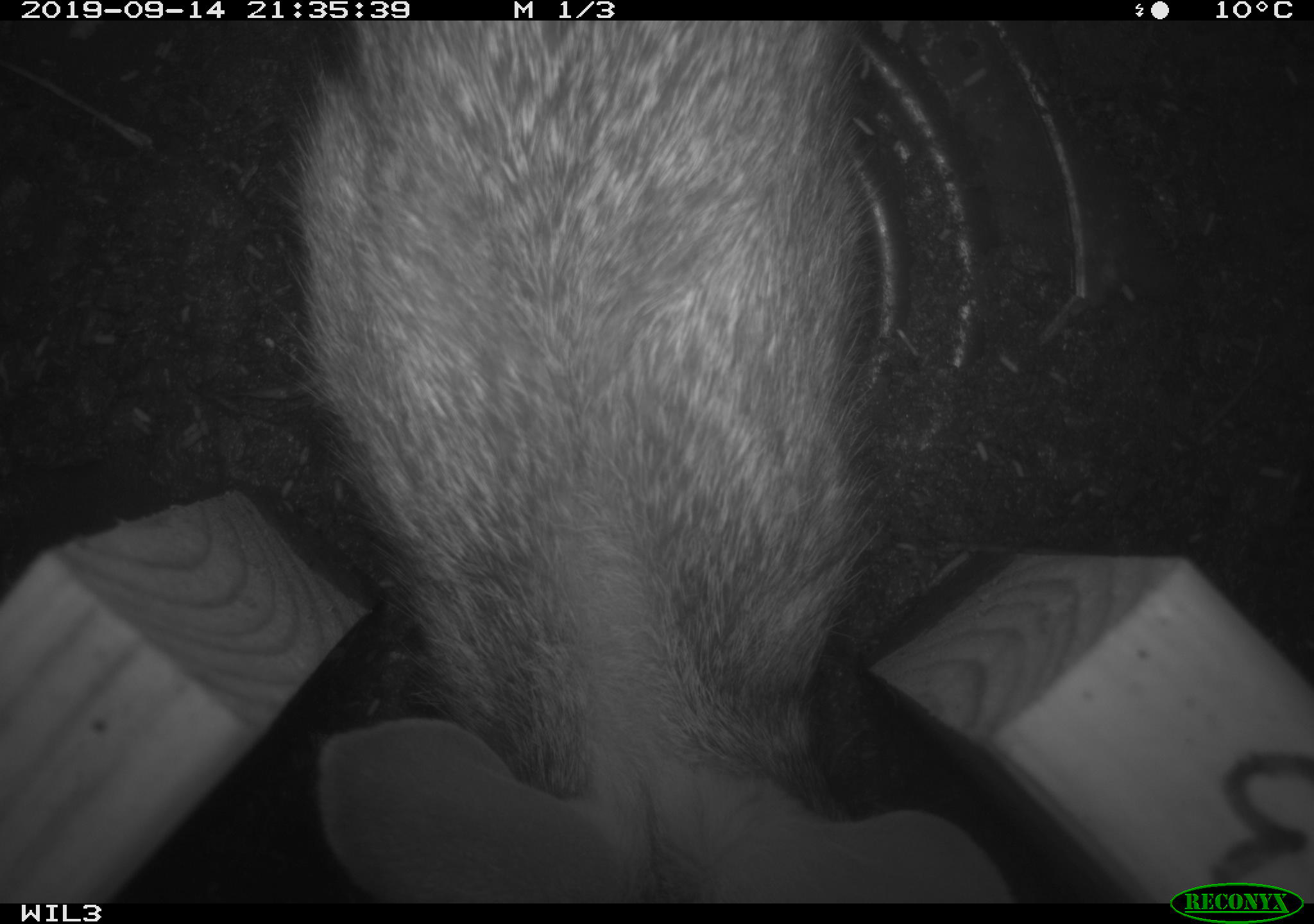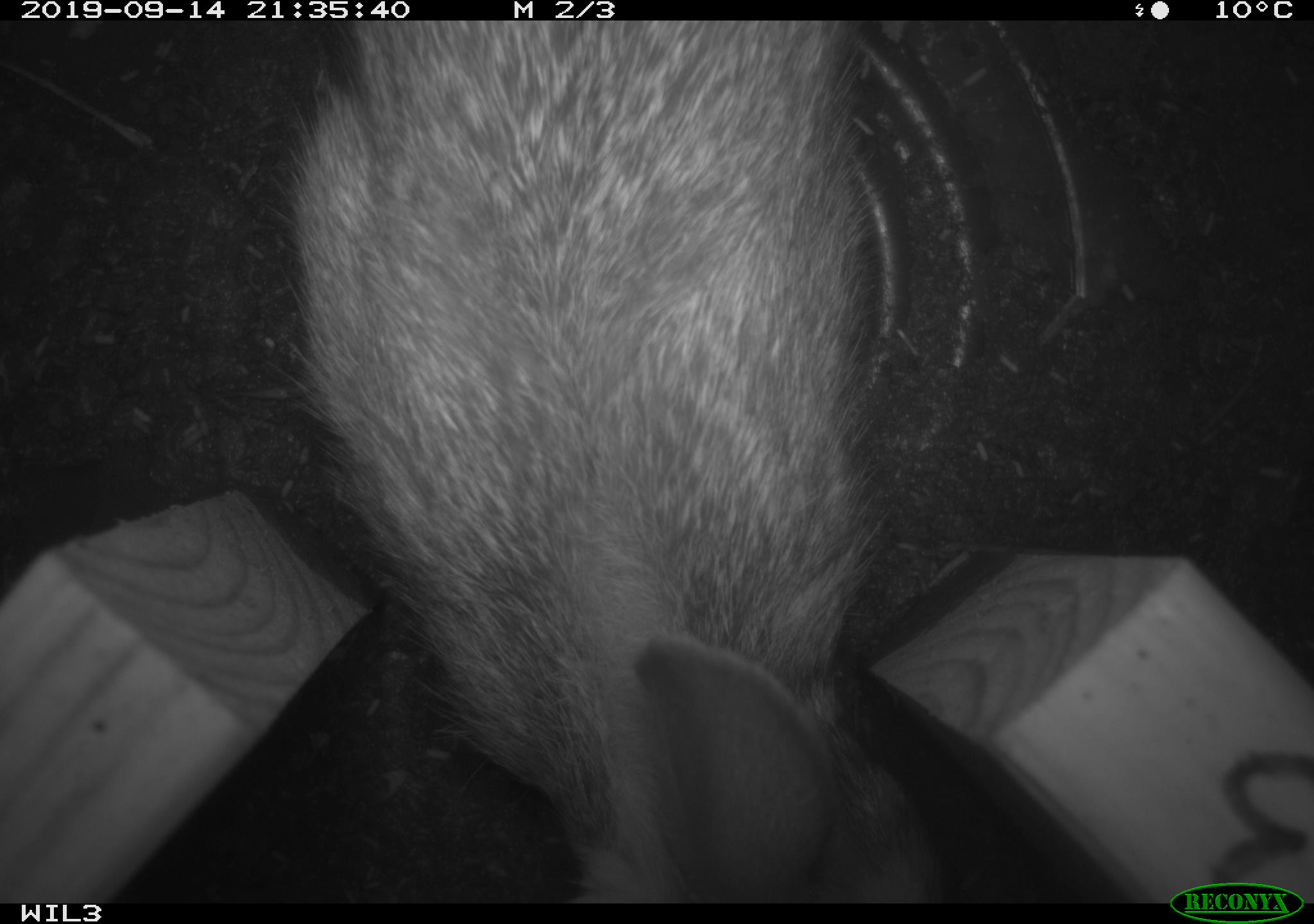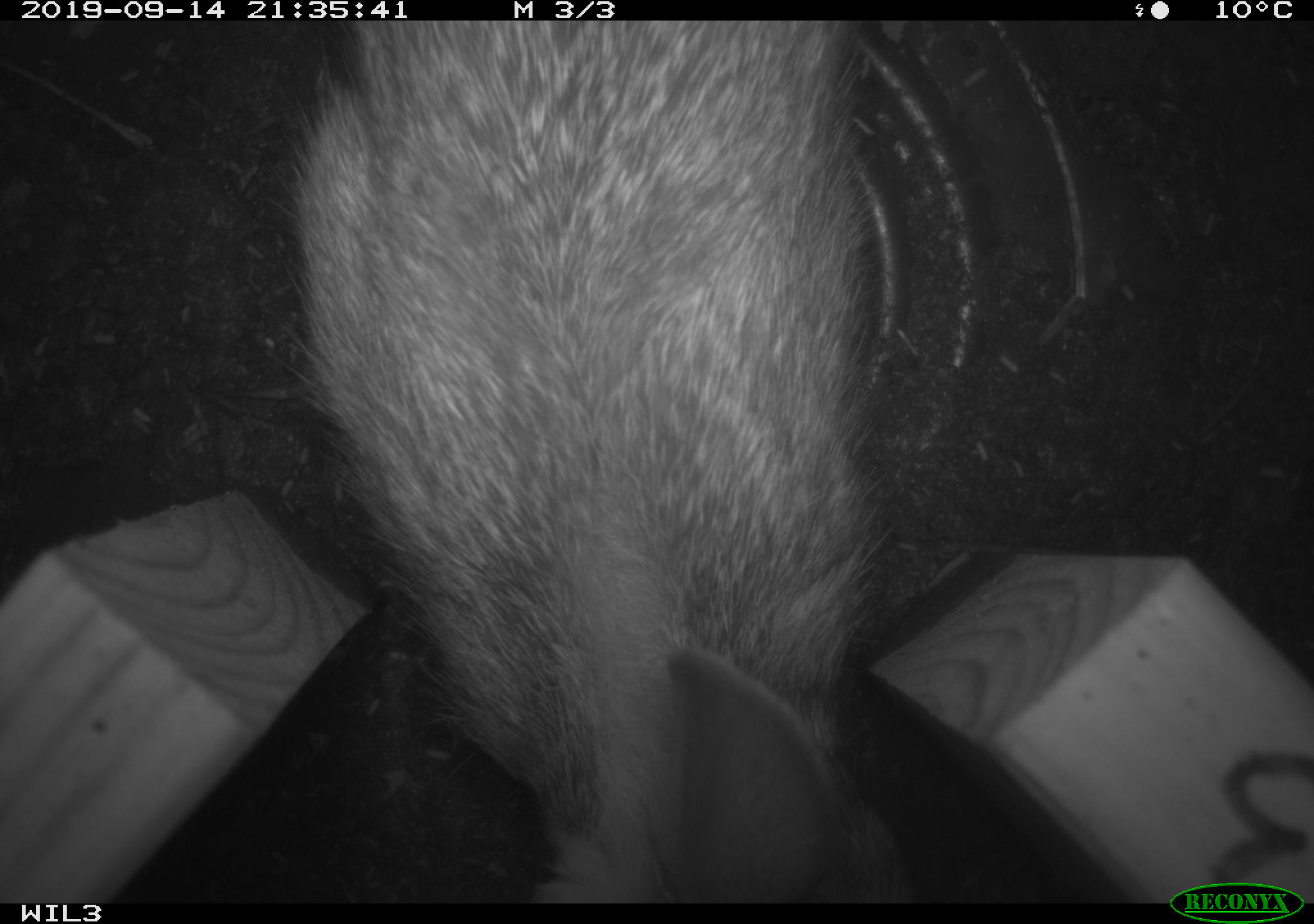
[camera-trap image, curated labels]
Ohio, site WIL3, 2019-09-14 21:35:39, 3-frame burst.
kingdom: Animalia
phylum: Chordata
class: Mammalia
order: Lagomorpha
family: Leporidae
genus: Sylvilagus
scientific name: Sylvilagus floridanus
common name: eastern cottontail